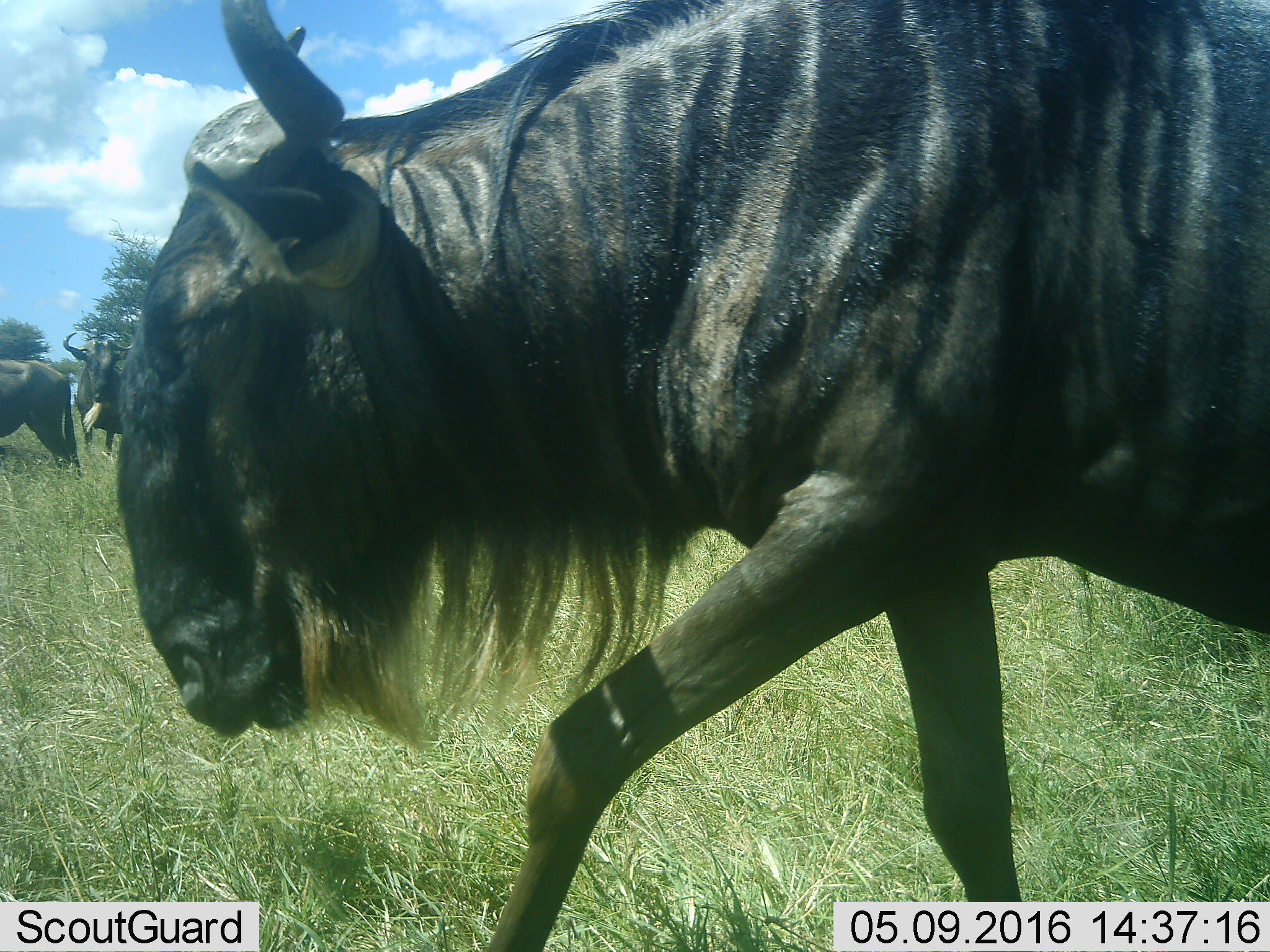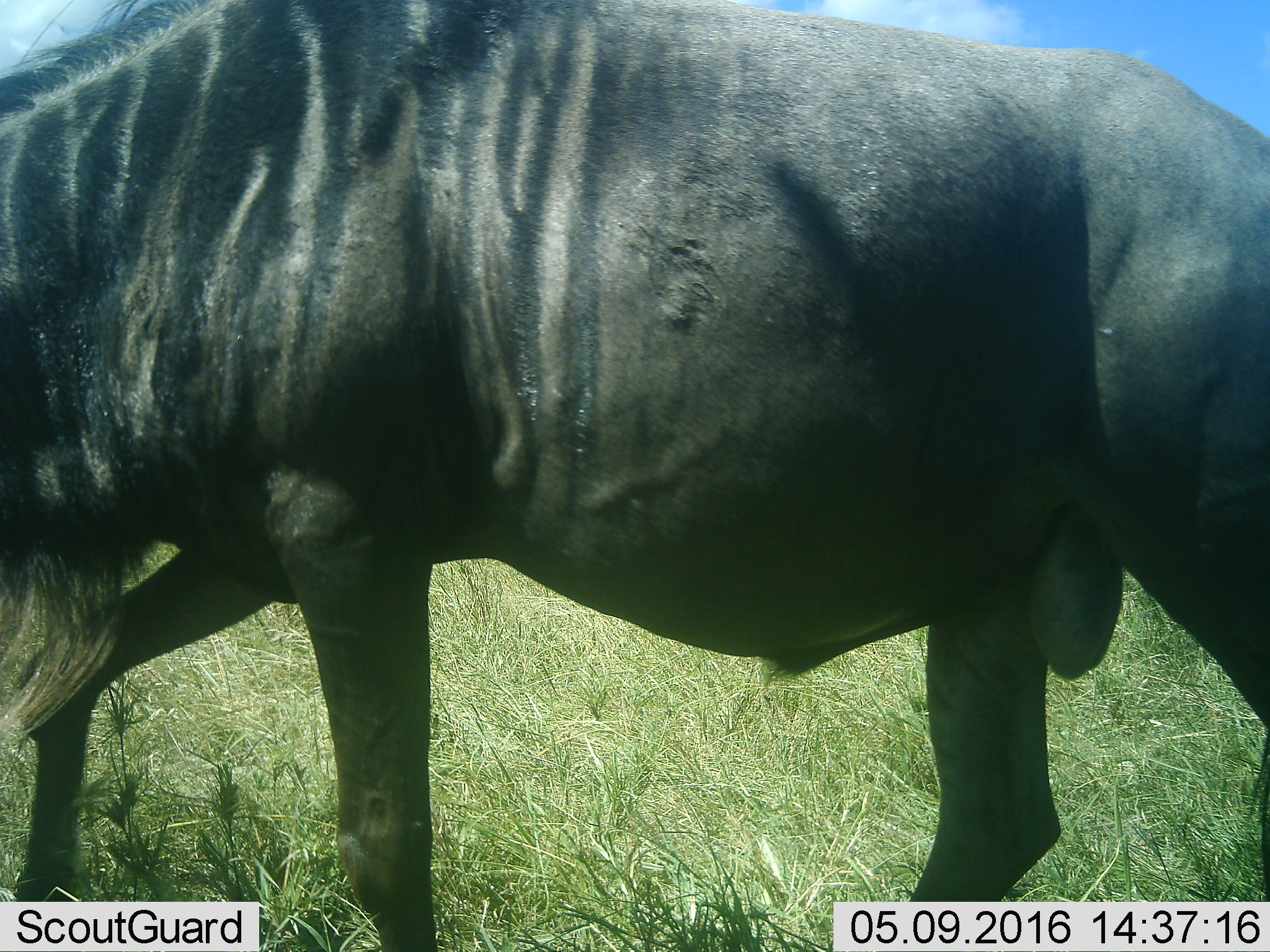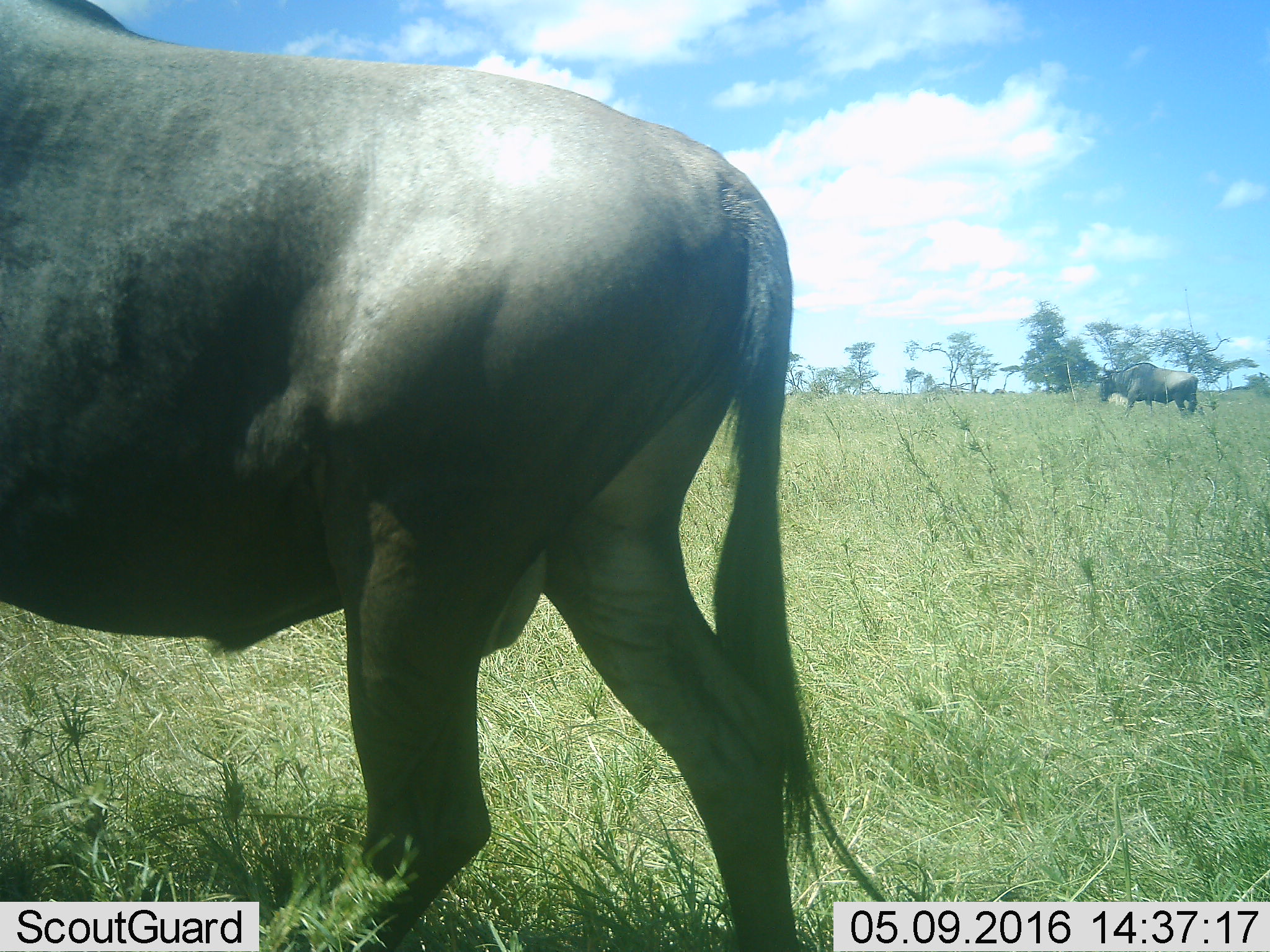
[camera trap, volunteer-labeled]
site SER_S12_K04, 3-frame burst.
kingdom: Animalia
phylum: Chordata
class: Mammalia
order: Artiodactyla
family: Bovidae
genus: Connochaetes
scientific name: Connochaetes taurinus taurinus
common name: blue wildebeest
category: wildebeestblue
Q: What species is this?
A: Wildebeestblue (blue wildebeest) (Connochaetes taurinus taurinus).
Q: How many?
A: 3.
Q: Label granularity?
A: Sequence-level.